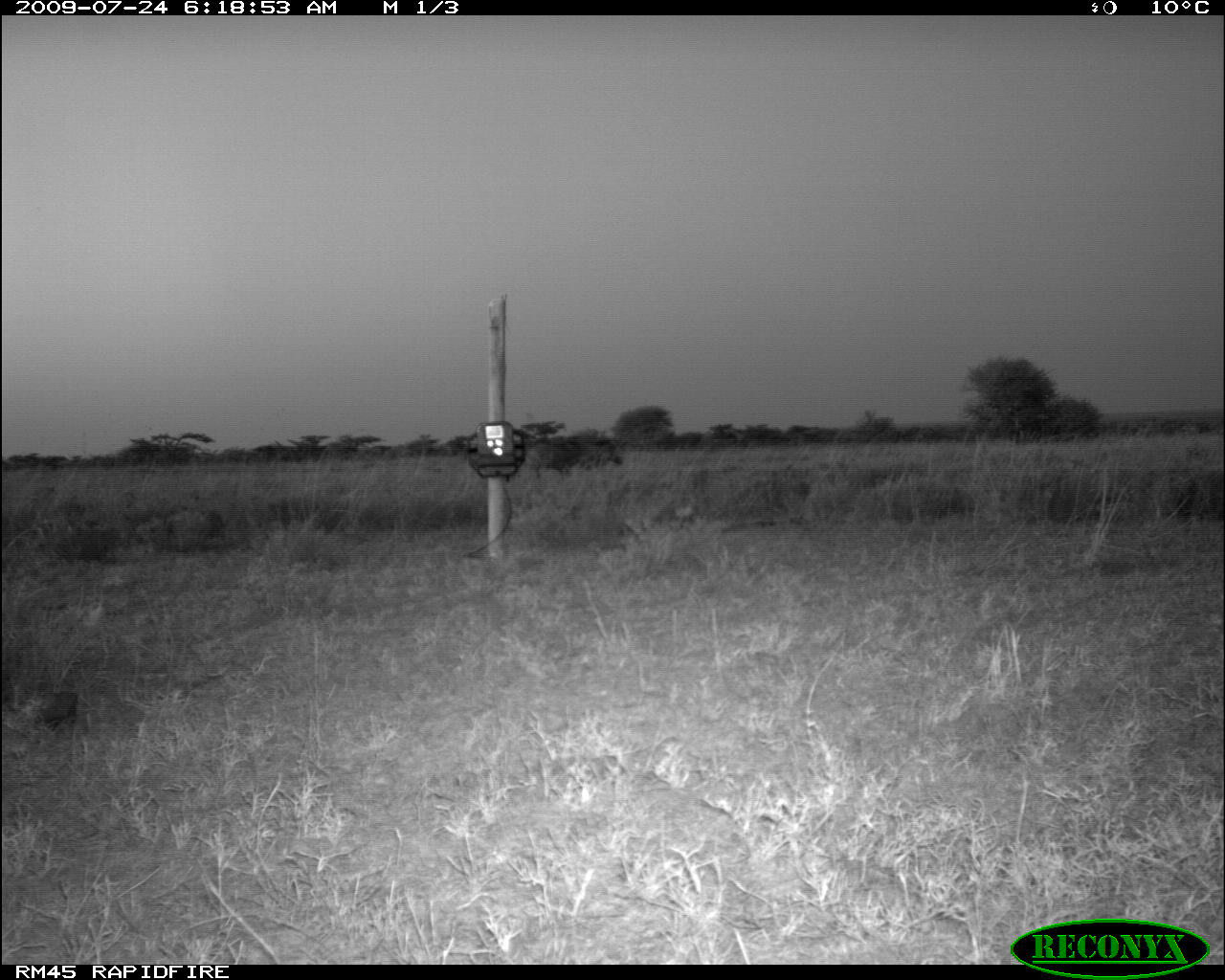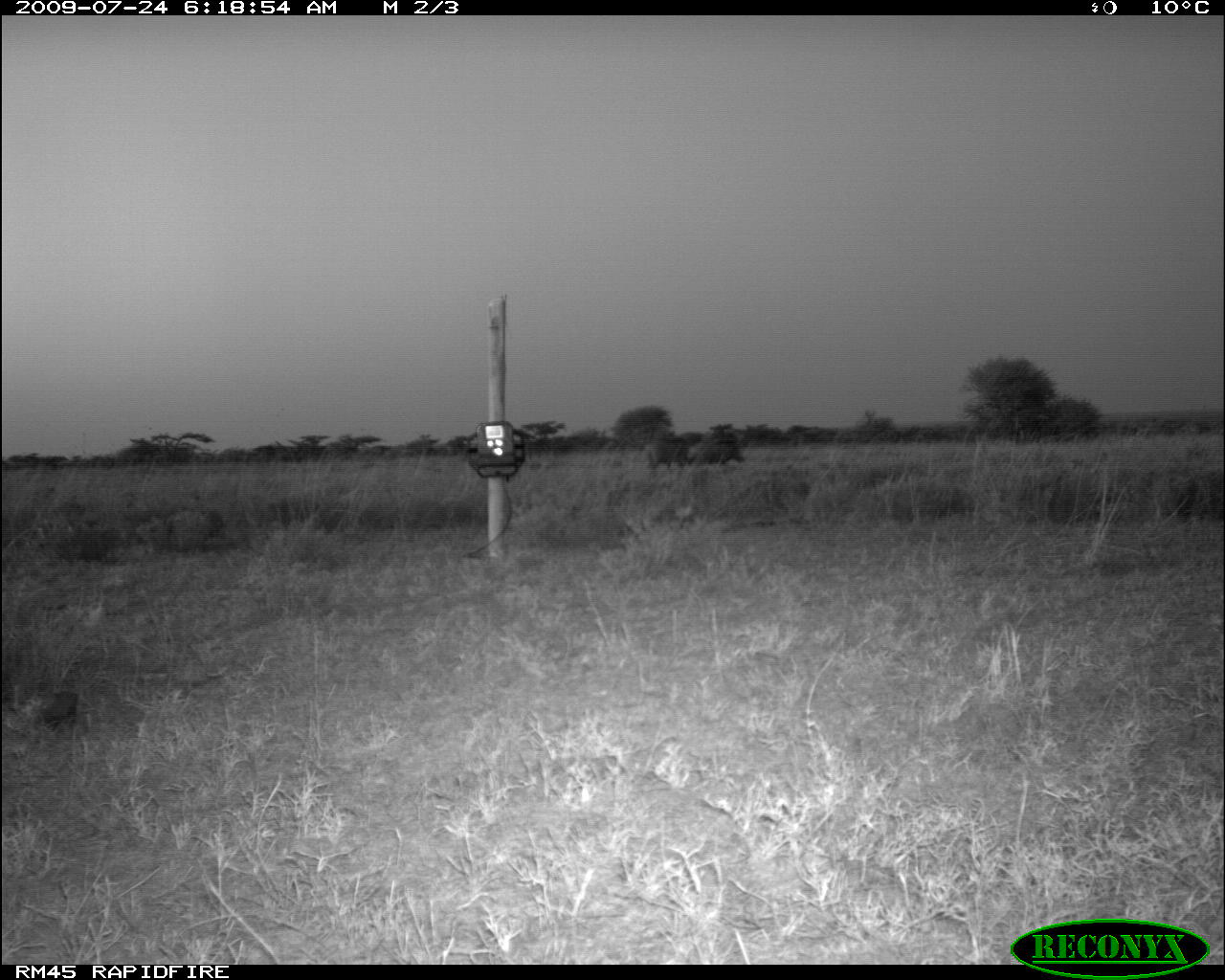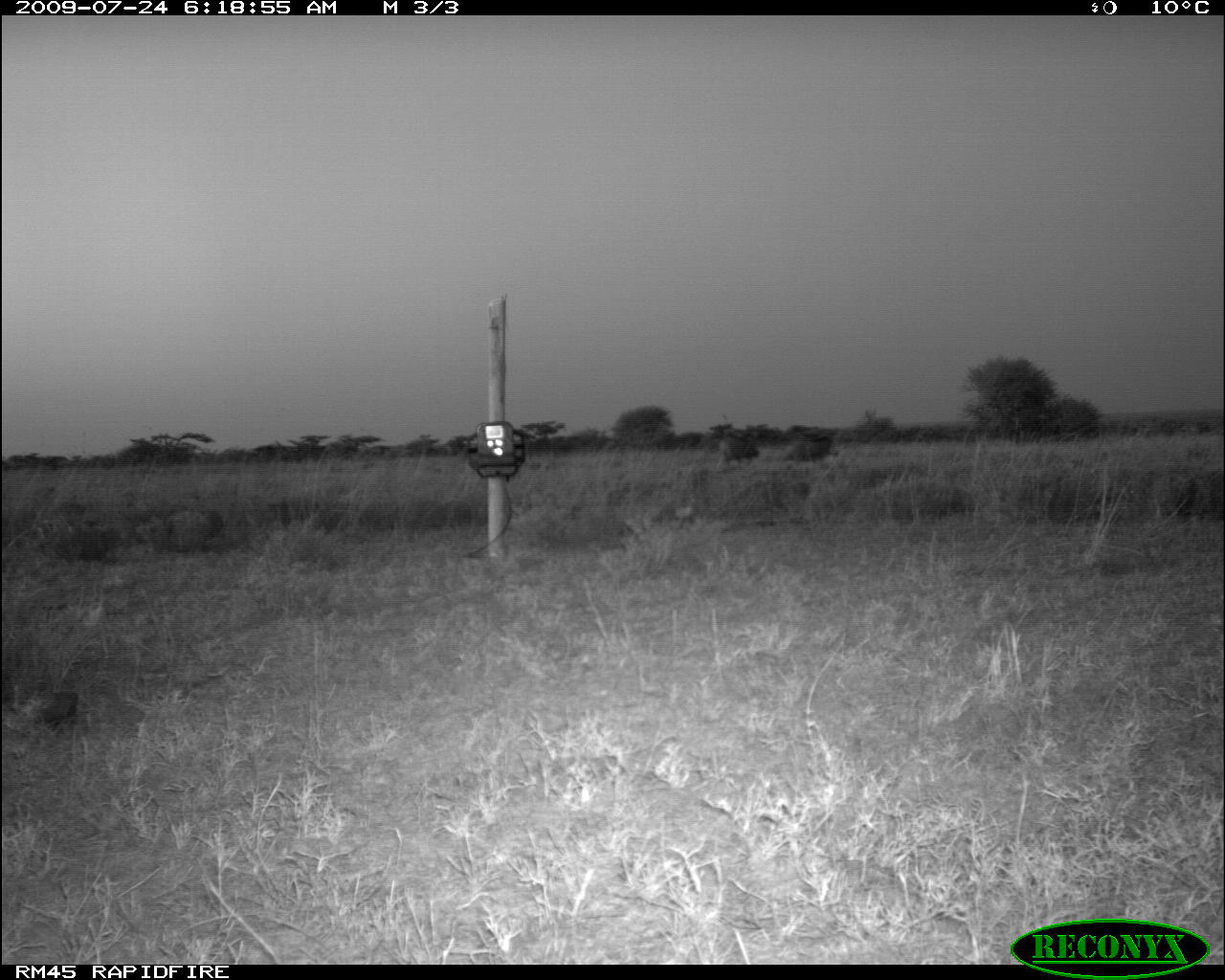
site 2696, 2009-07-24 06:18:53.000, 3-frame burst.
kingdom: Animalia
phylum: Chordata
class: Mammalia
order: Artiodactyla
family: Suidae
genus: Phacochoerus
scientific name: Phacochoerus africanus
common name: common warthog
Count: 2.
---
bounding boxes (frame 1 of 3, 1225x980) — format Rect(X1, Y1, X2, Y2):
unknown: Rect(527, 438, 624, 478)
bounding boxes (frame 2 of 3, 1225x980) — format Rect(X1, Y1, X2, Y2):
phacochoerus africanus: Rect(643, 436, 691, 476); Rect(686, 441, 746, 466)